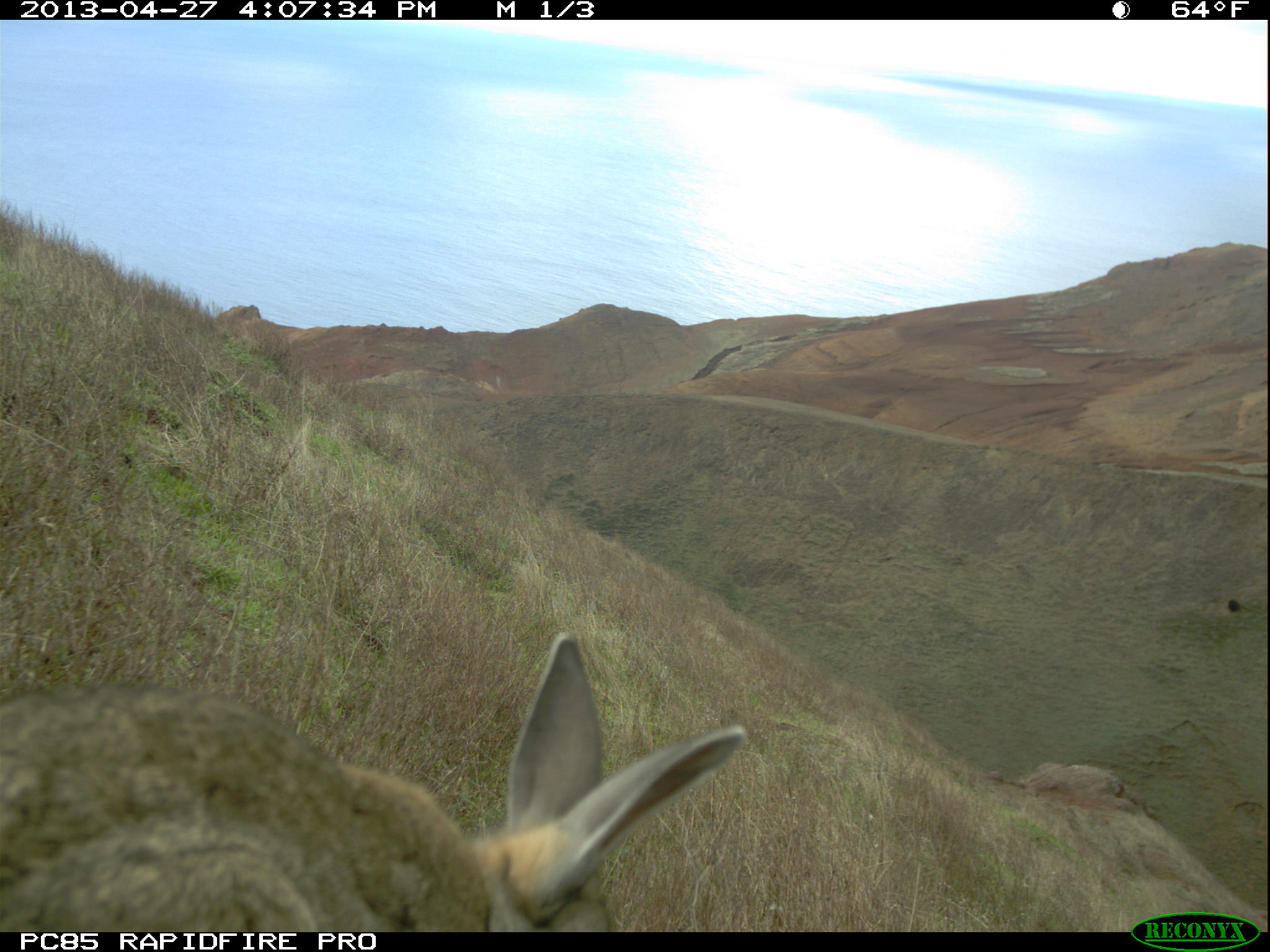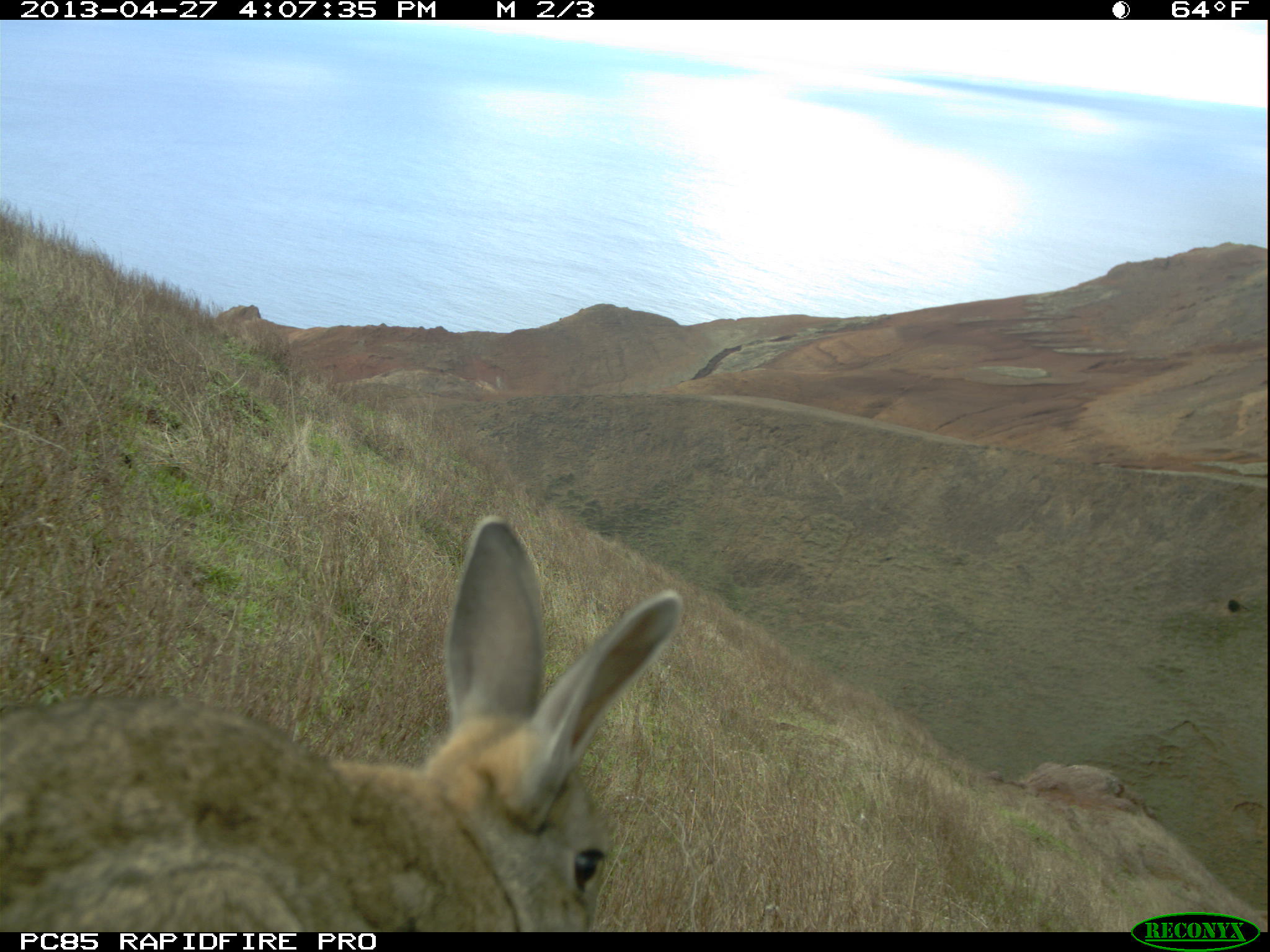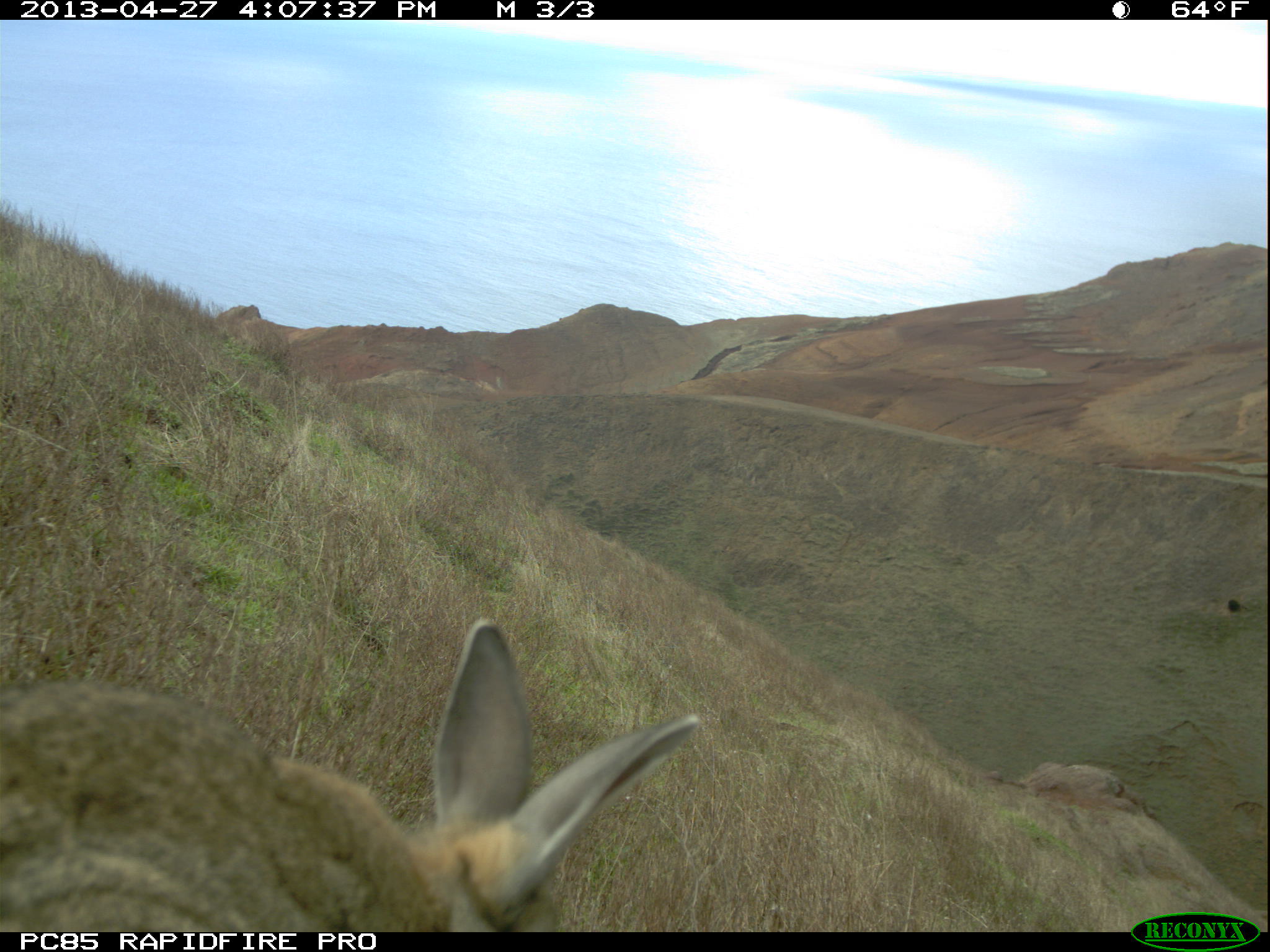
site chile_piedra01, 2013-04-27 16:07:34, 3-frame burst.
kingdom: Animalia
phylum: Chordata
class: Mammalia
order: Lagomorpha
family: Leporidae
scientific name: Leporidae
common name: rabbits and hares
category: rabbit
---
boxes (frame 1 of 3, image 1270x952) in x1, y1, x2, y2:
rabbit: 0, 635, 751, 934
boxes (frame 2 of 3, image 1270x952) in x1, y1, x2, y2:
rabbit: 2, 521, 683, 936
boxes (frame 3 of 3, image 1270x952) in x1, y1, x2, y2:
rabbit: 0, 618, 699, 931